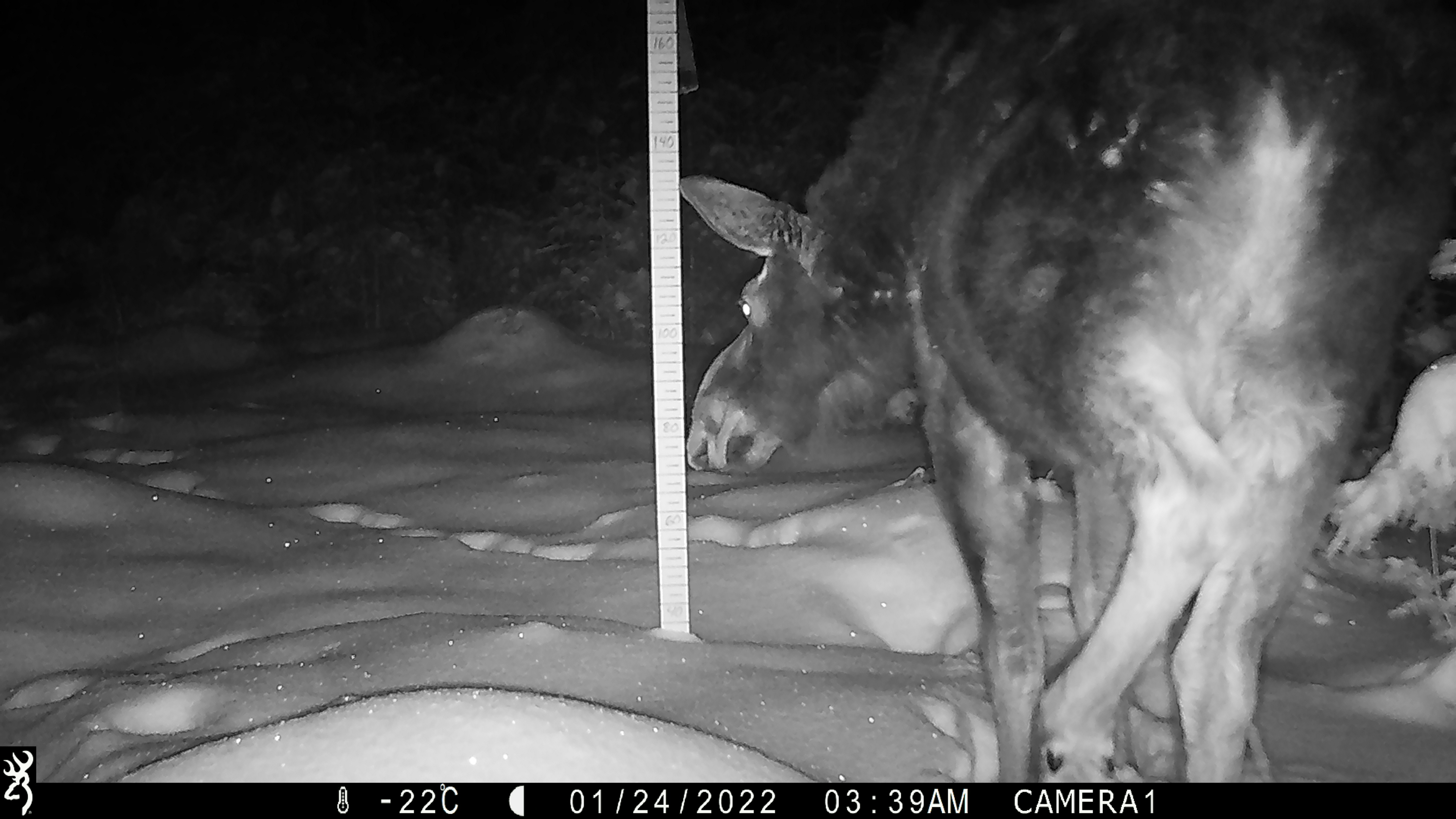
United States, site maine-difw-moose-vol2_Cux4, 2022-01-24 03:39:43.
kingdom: Animalia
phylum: Chordata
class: Mammalia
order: Artiodactyla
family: Cervidae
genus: Alces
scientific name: Alces alces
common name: moose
Moose (Alces alces).